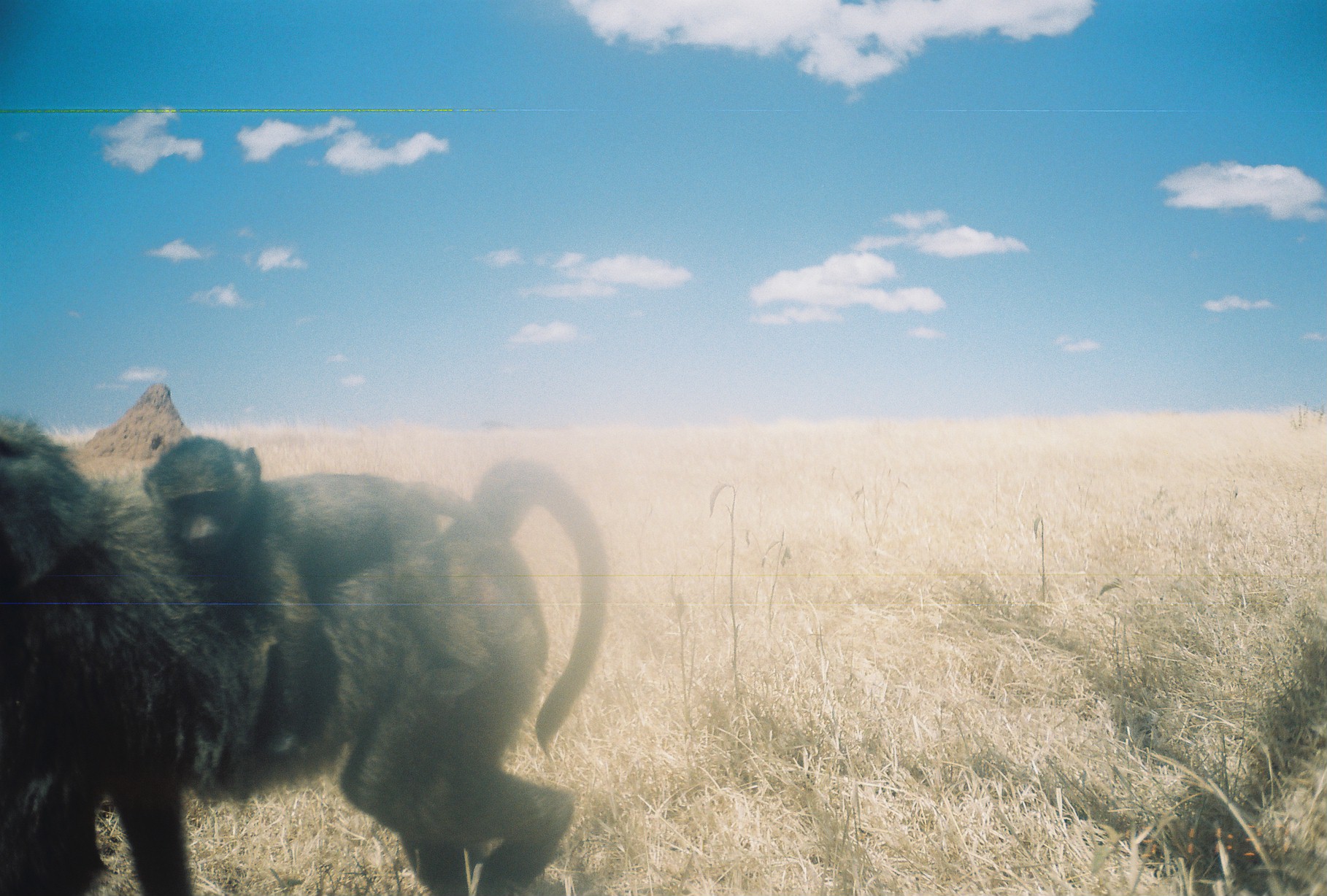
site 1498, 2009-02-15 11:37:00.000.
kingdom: Animalia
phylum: Chordata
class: Mammalia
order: Primates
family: Cercopithecidae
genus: Papio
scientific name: Papio anubis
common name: olive baboon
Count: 2.